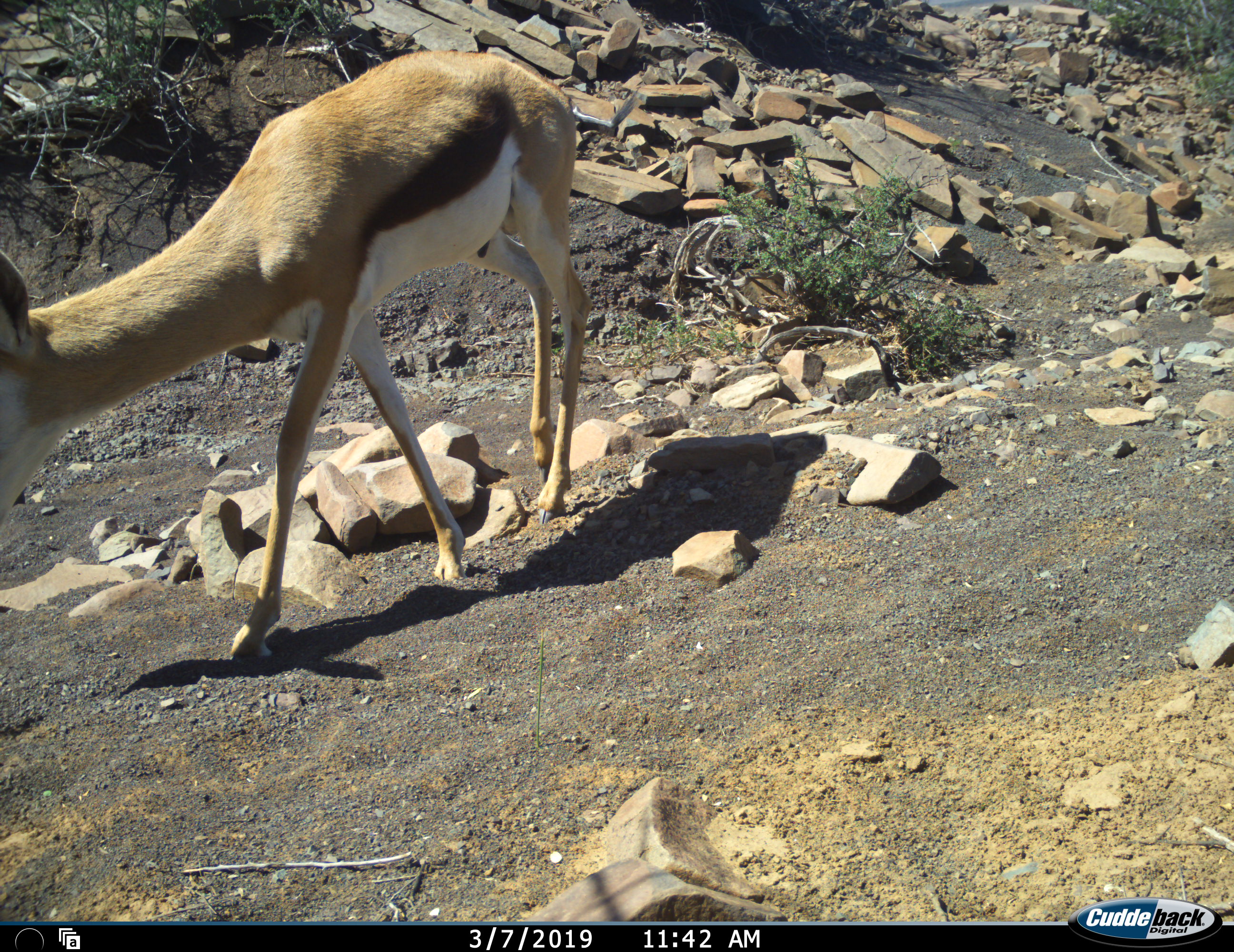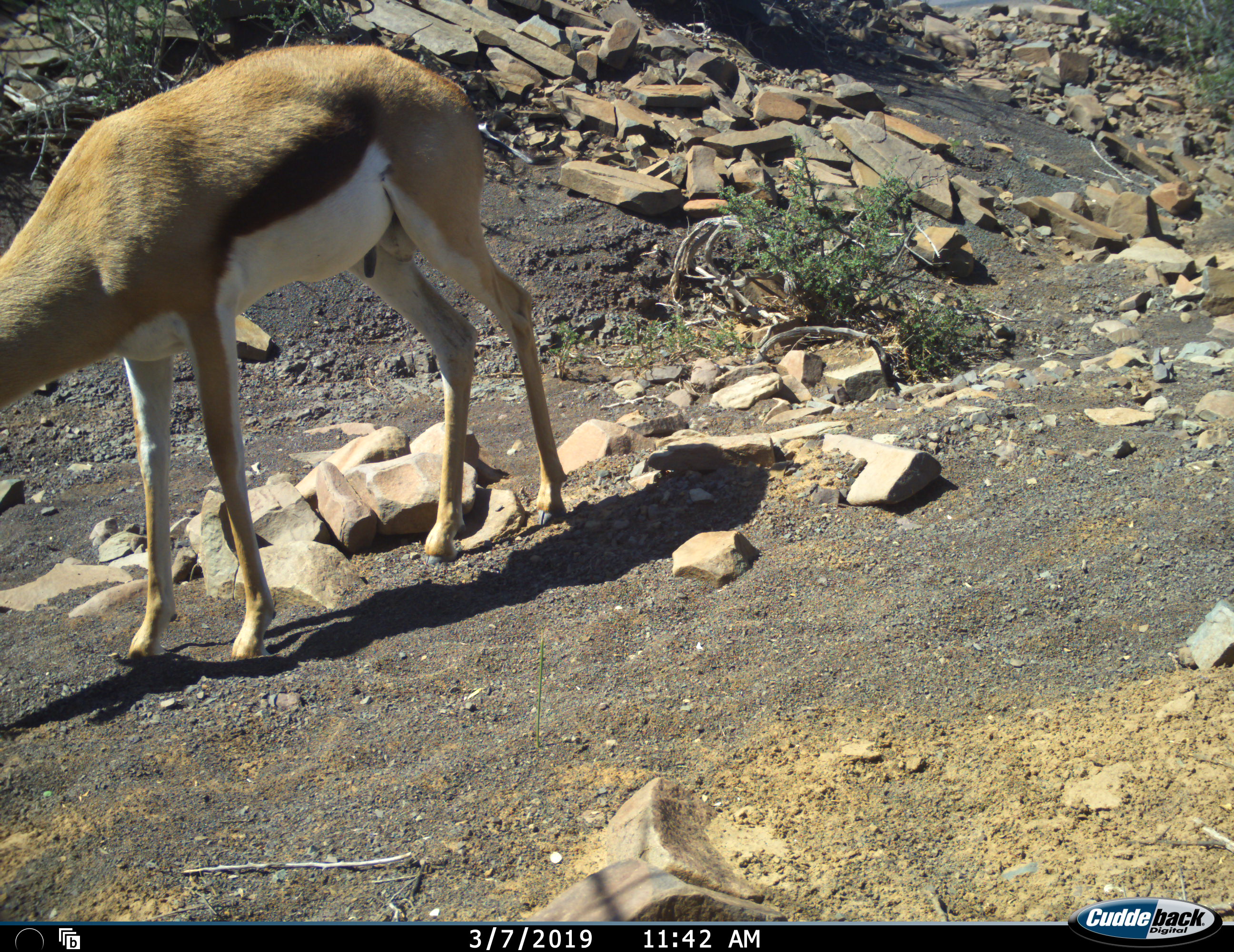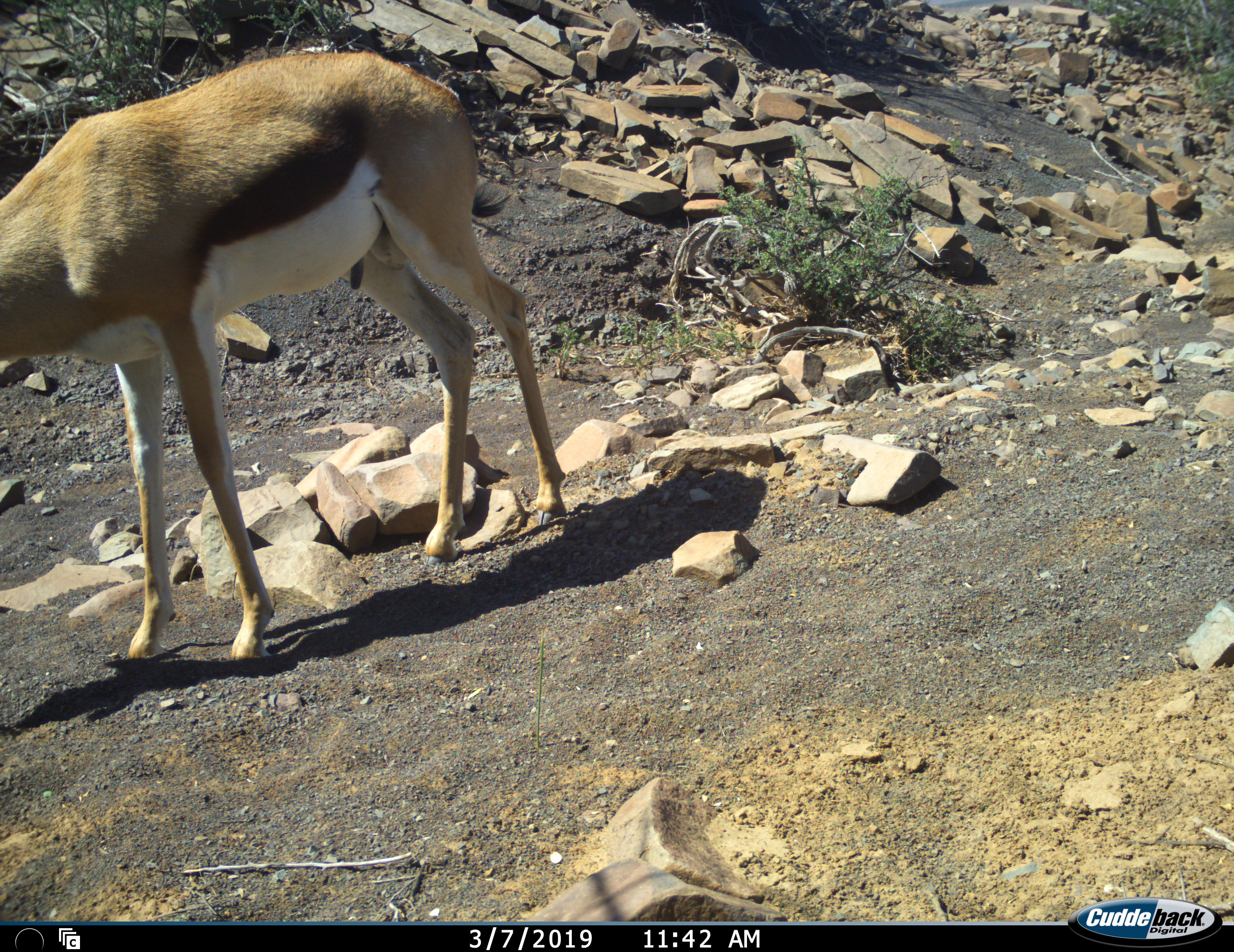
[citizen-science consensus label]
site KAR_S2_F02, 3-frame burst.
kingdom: Animalia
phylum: Chordata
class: Mammalia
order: Artiodactyla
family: Bovidae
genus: Antidorcas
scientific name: Antidorcas marsupialis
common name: springbok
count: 1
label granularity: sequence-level